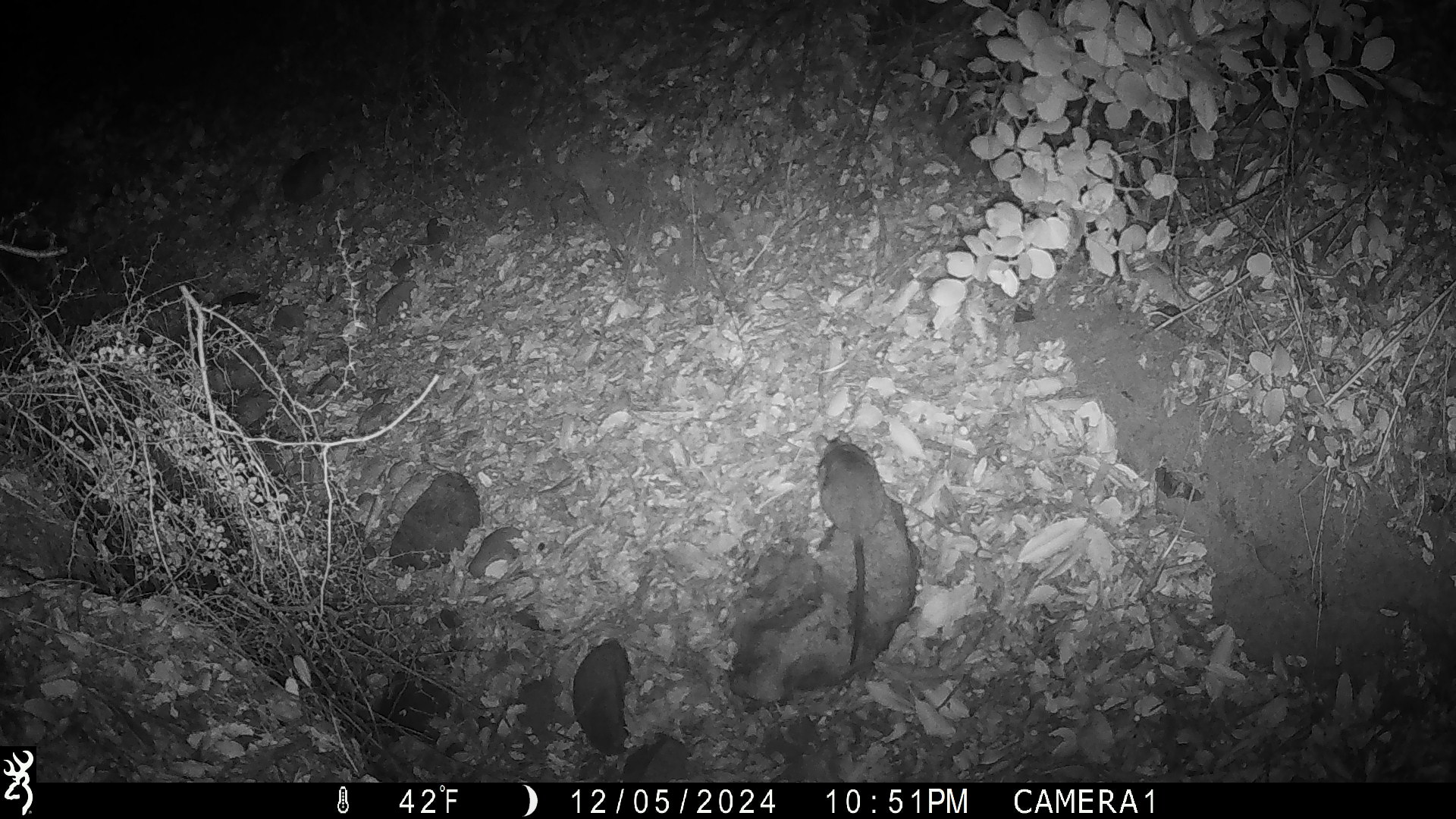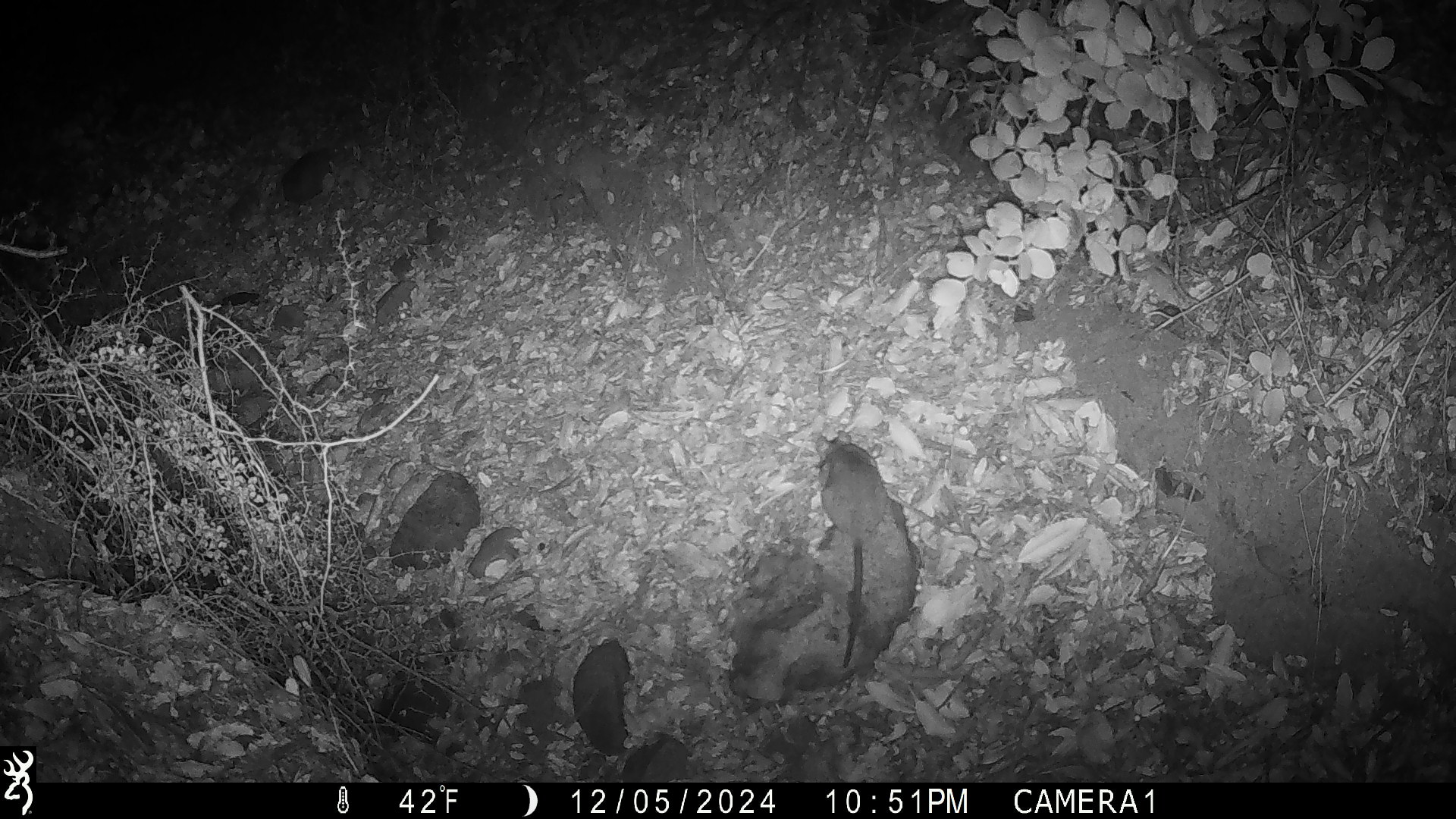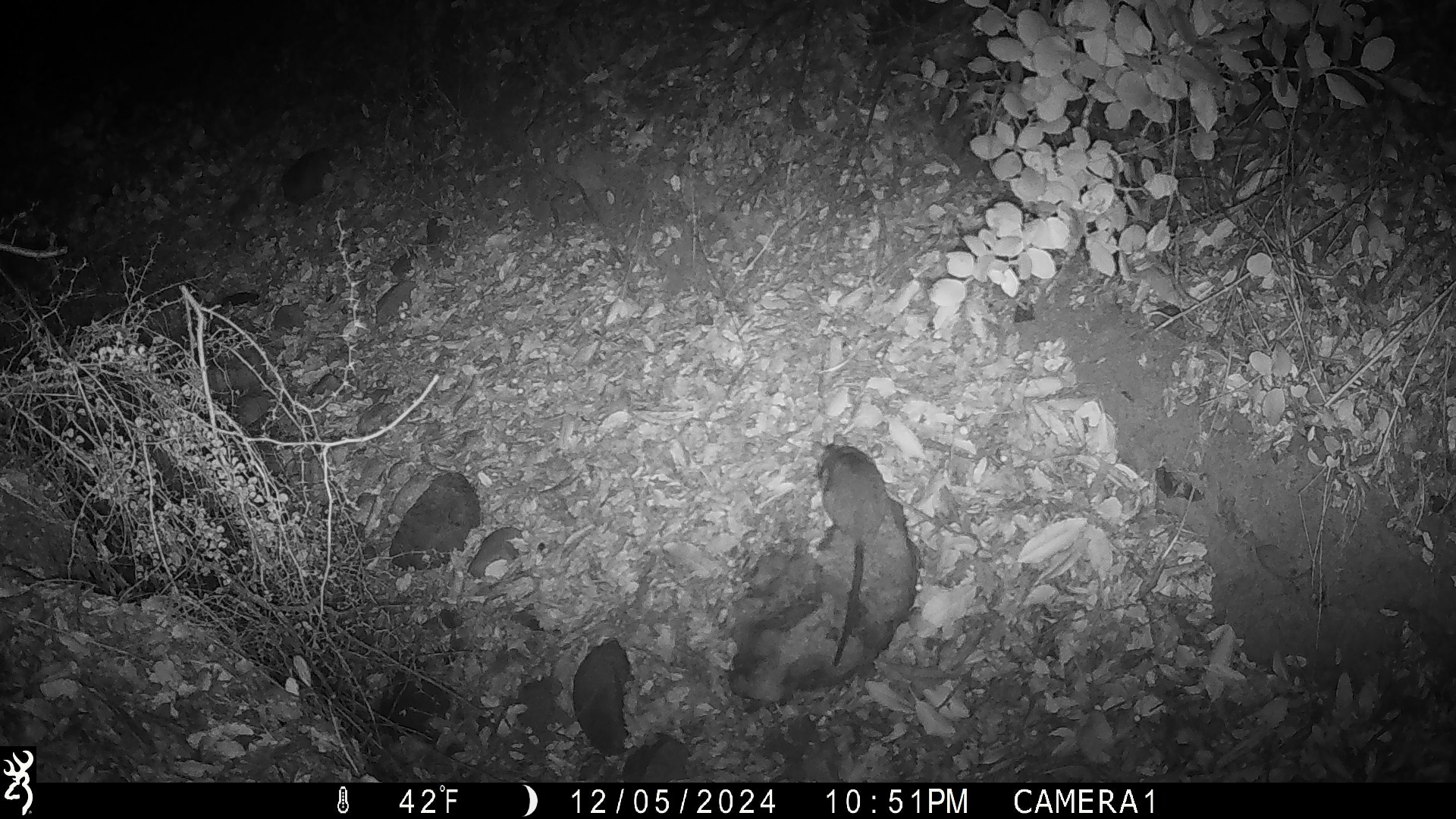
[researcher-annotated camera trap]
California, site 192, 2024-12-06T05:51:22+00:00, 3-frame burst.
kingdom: Animalia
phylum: Chordata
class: Mammalia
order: Rodentia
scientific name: Rodentia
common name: mouse or rat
Mouse or rat (Rodentia).